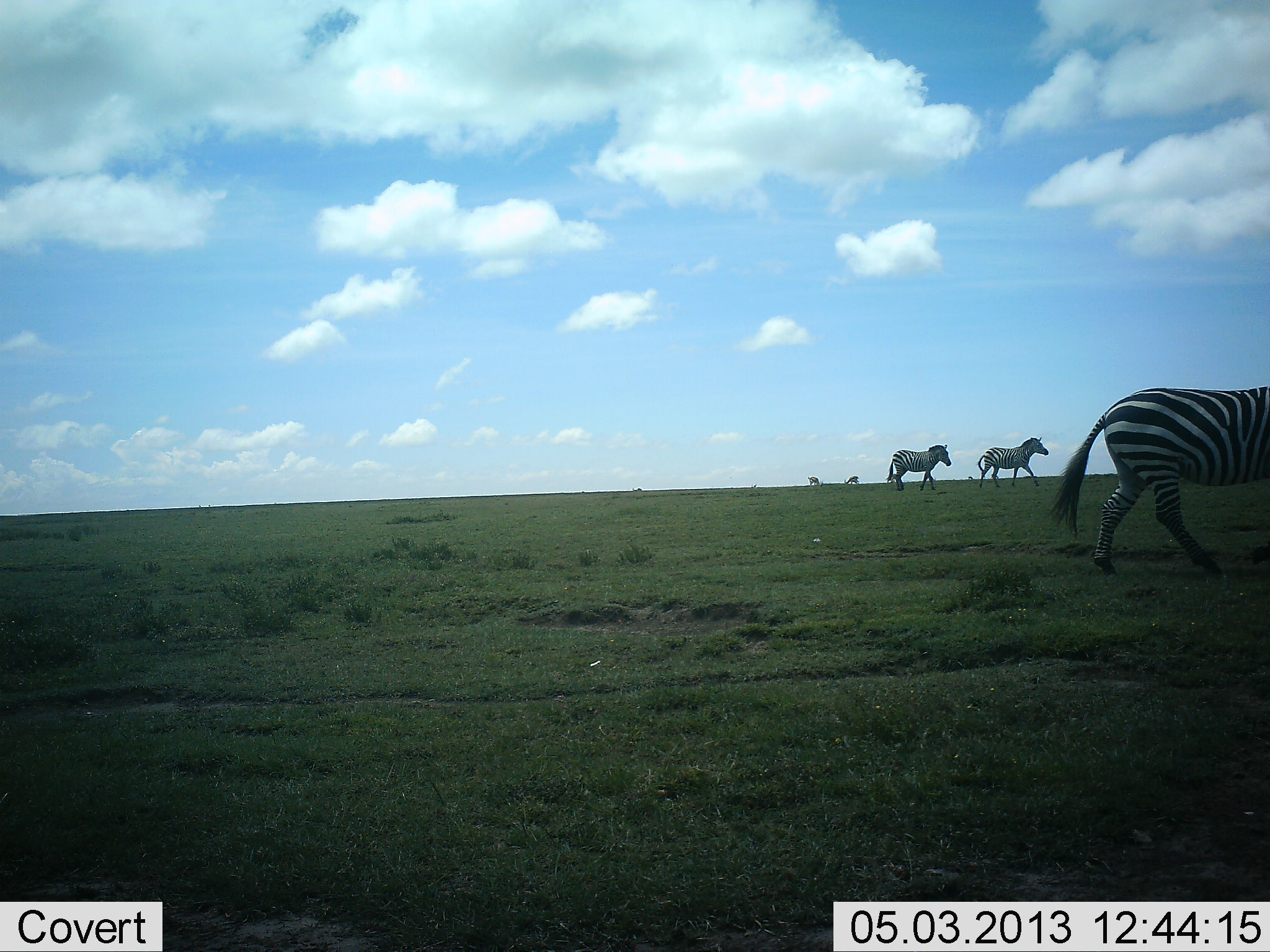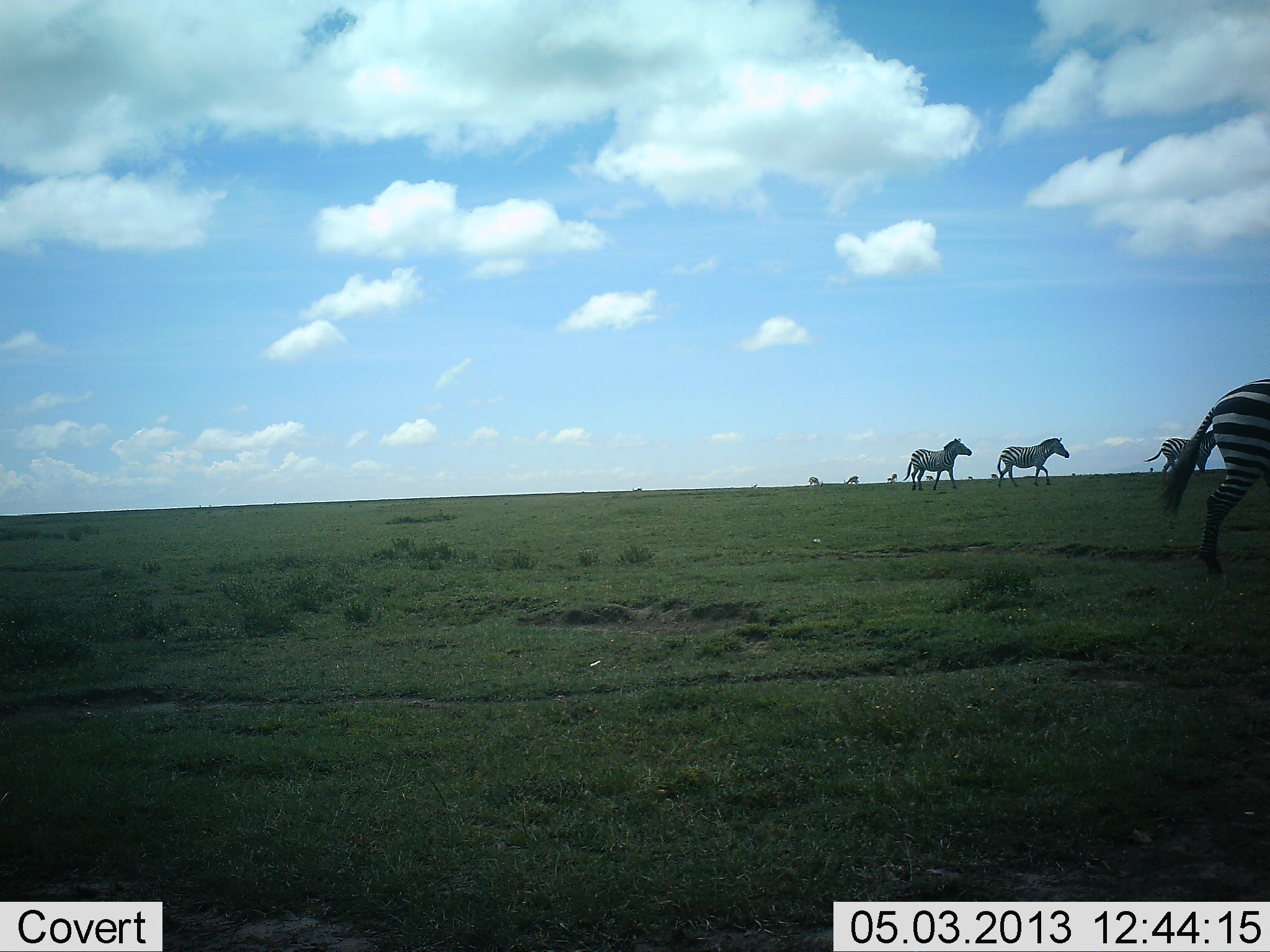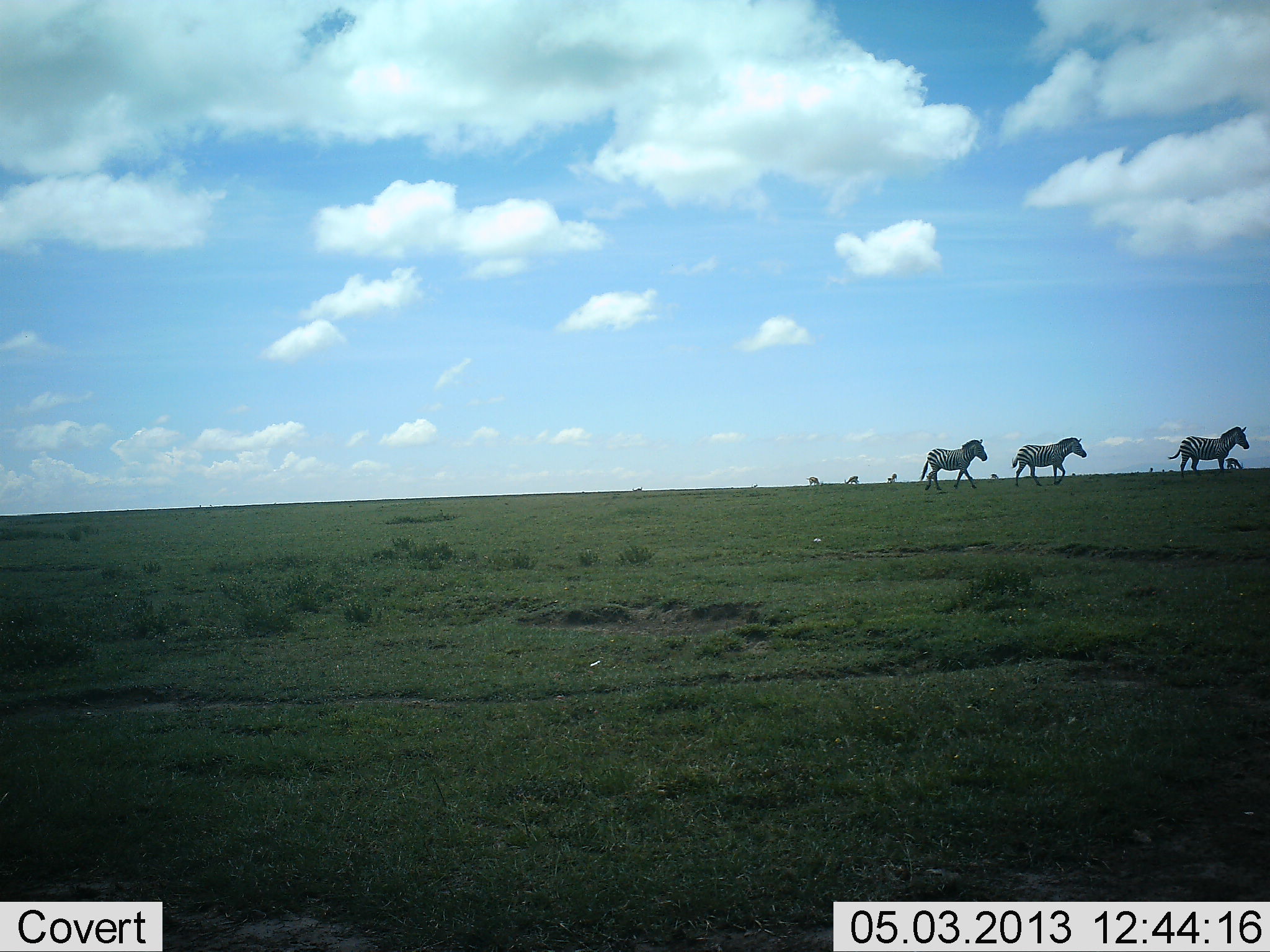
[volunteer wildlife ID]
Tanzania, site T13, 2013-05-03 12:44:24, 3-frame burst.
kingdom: Animalia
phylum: Chordata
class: Mammalia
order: Perissodactyla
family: Equidae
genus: Equus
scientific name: Equus quagga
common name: plains zebra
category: zebra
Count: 4.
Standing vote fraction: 10%.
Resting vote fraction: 0%.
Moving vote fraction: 100%.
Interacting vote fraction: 0%.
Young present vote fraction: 0%.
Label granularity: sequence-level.